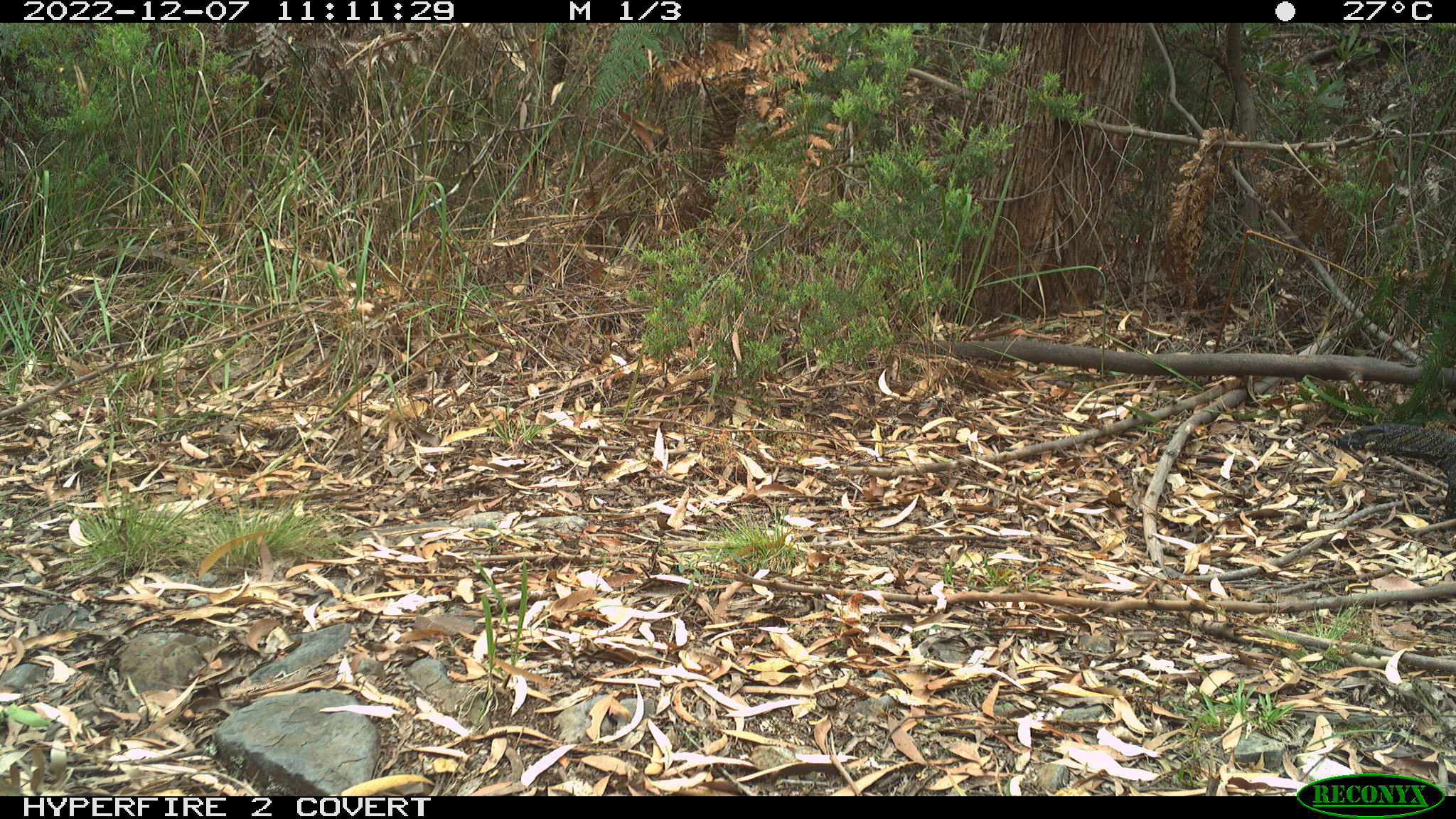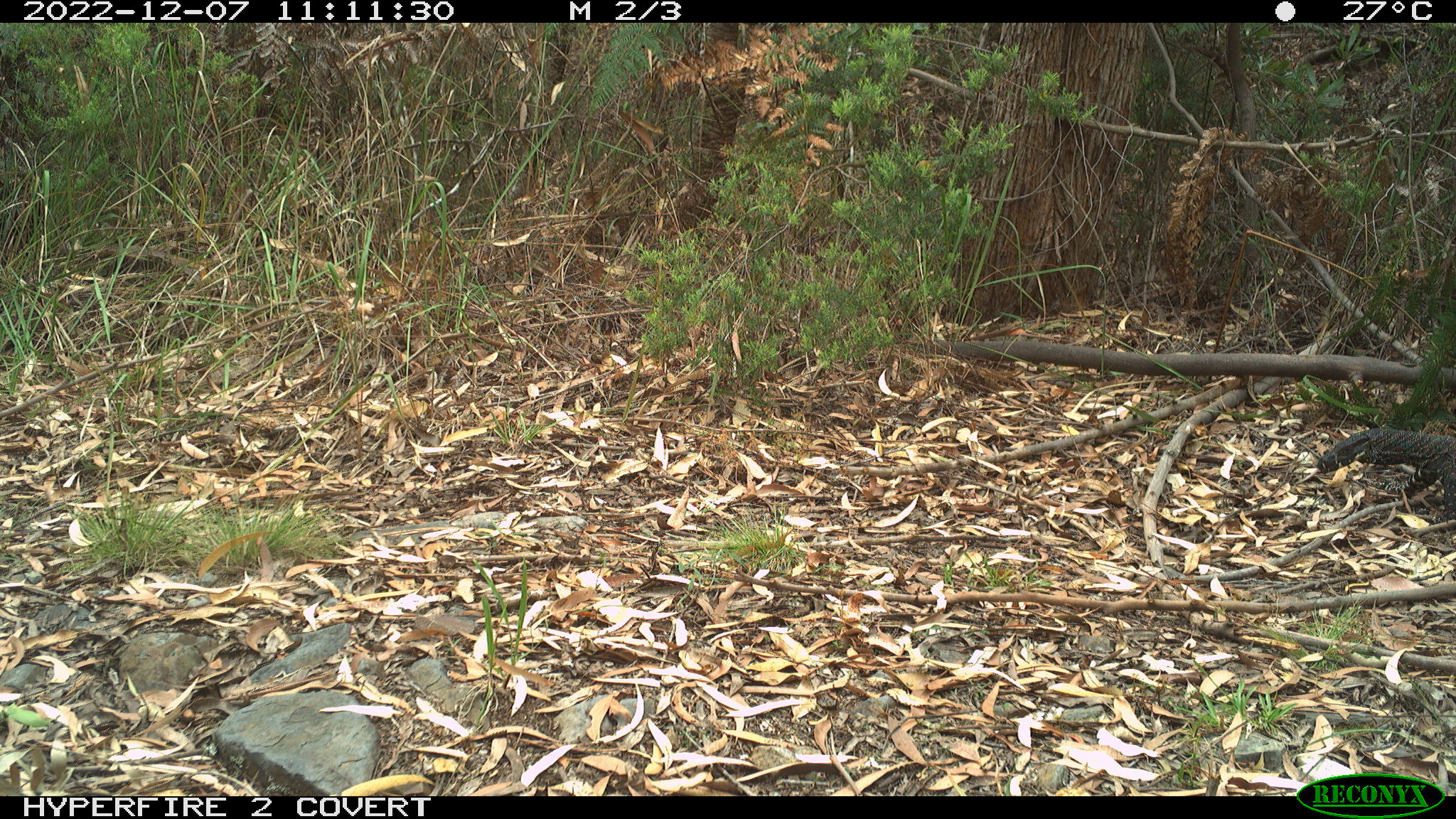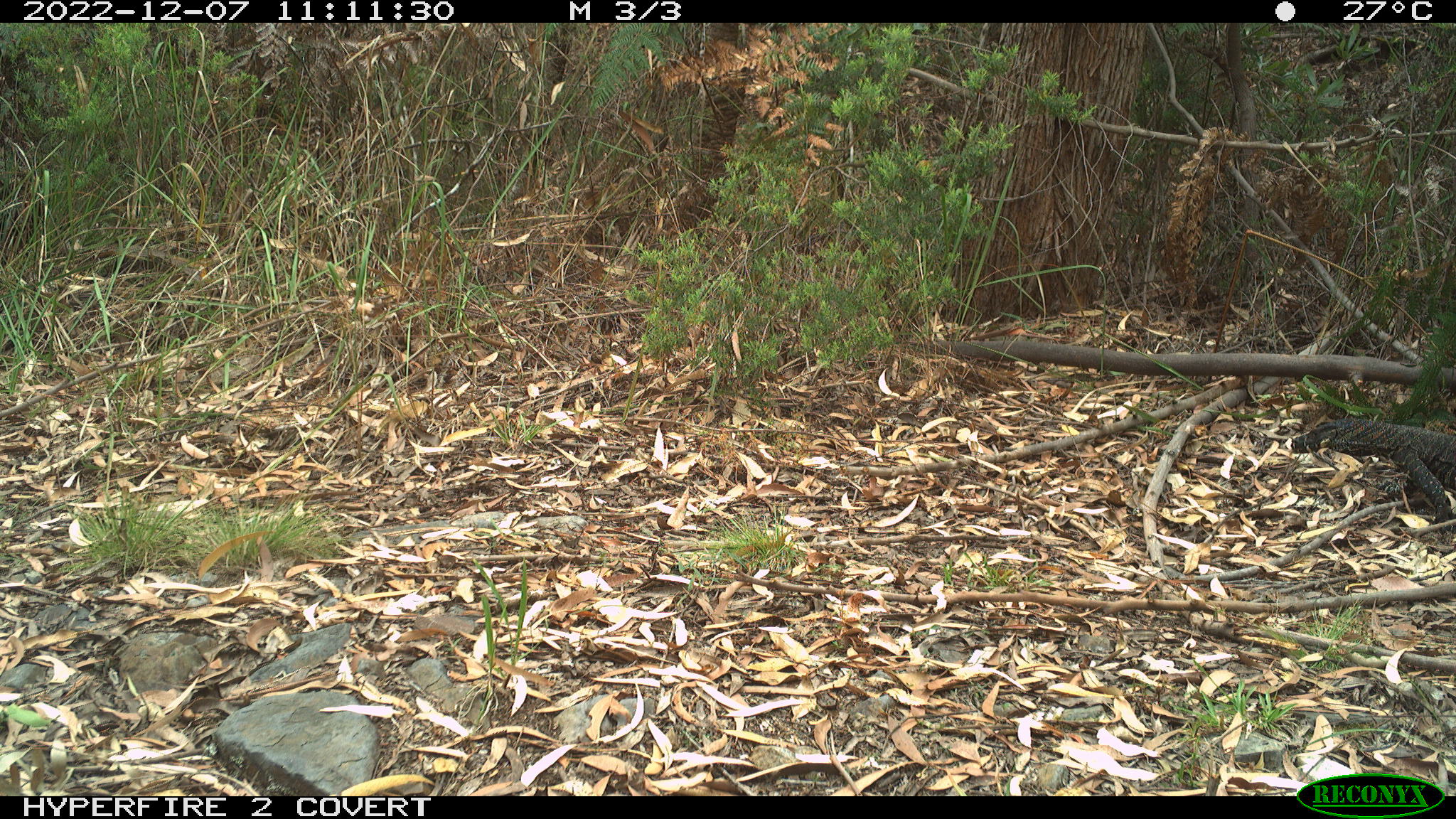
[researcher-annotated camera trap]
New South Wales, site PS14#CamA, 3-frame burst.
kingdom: Animalia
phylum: Chordata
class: Reptilia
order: Squamata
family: Varanidae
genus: Varanus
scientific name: Varanus varius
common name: lace monitor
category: goanna